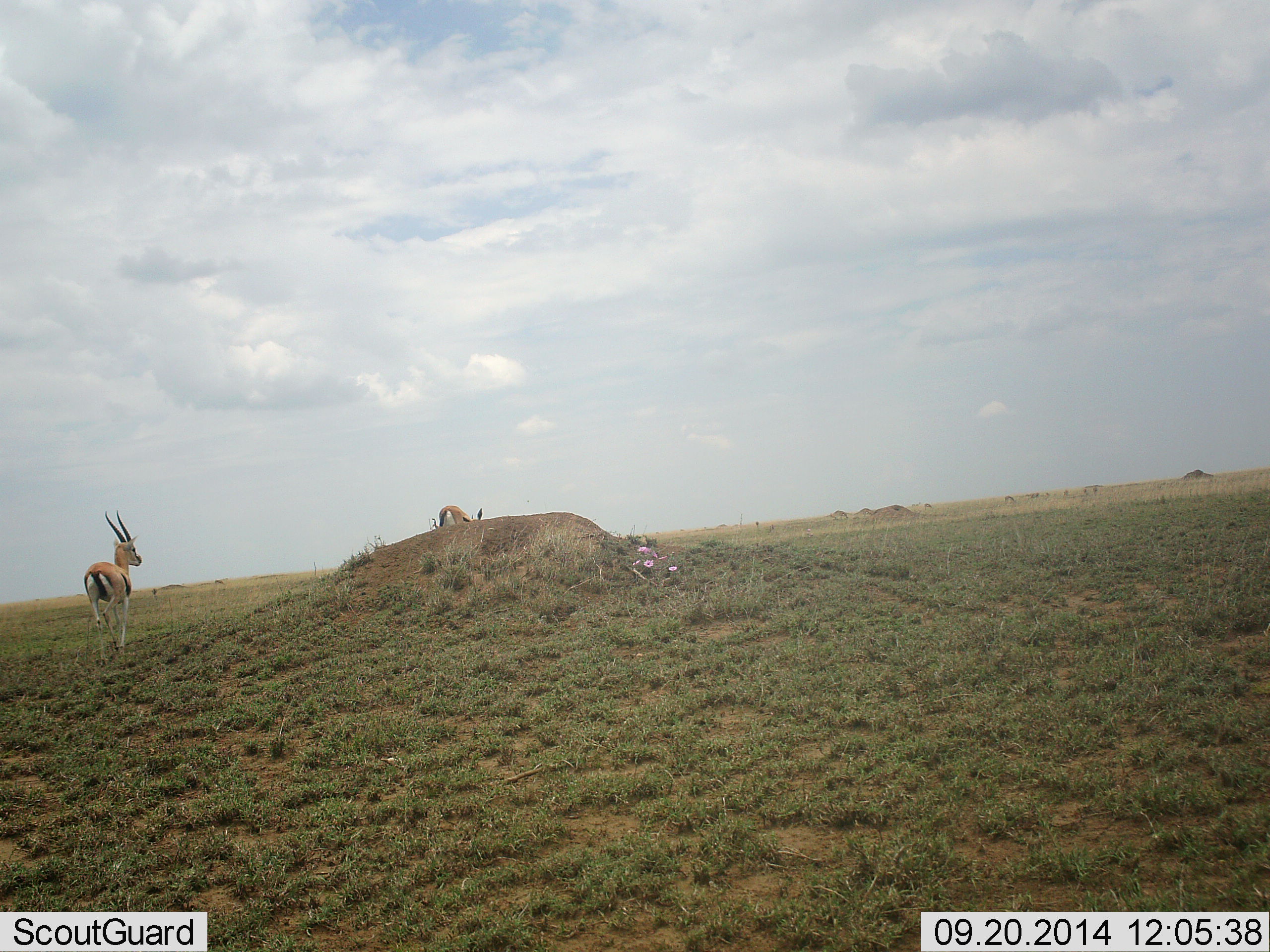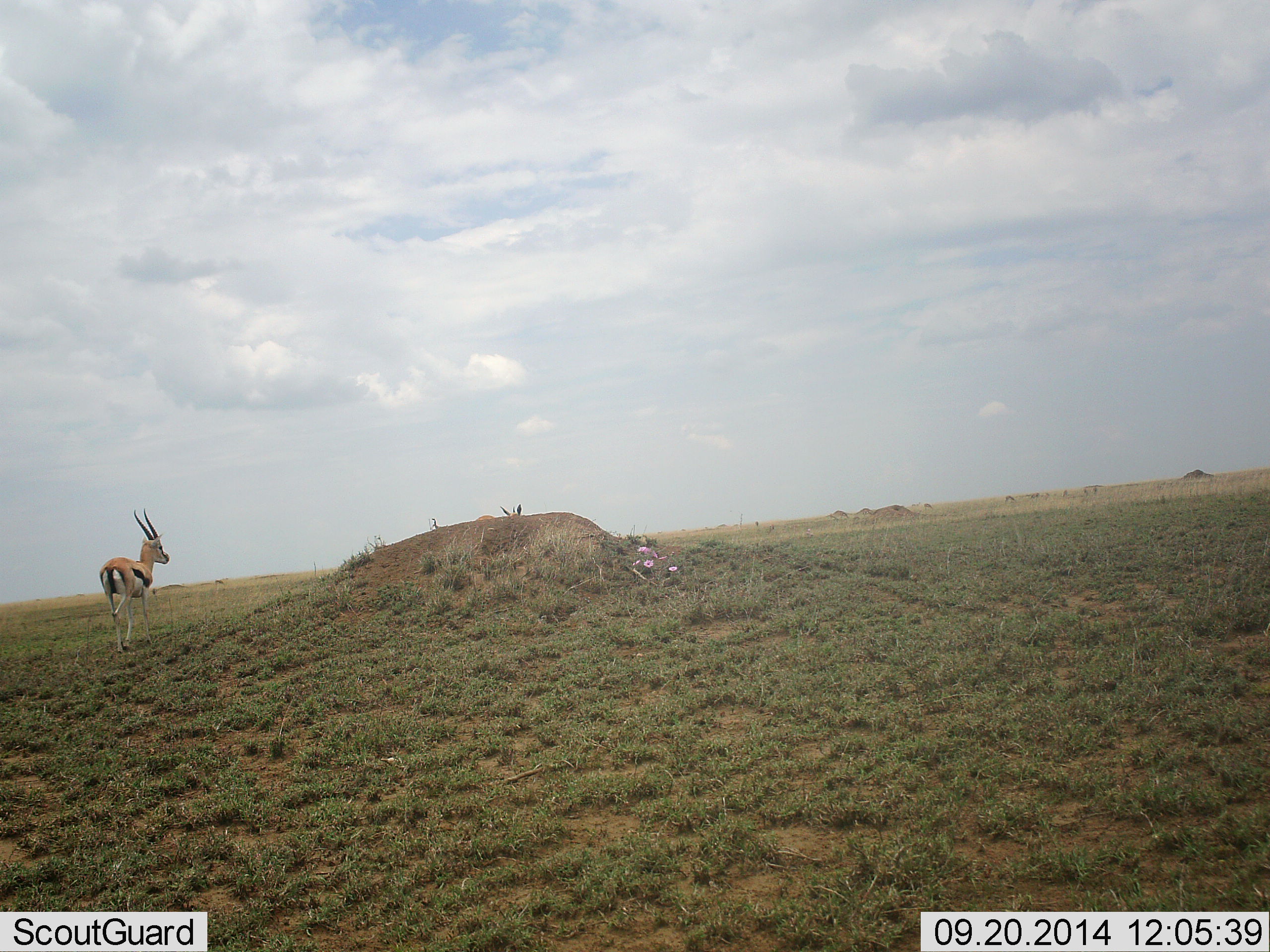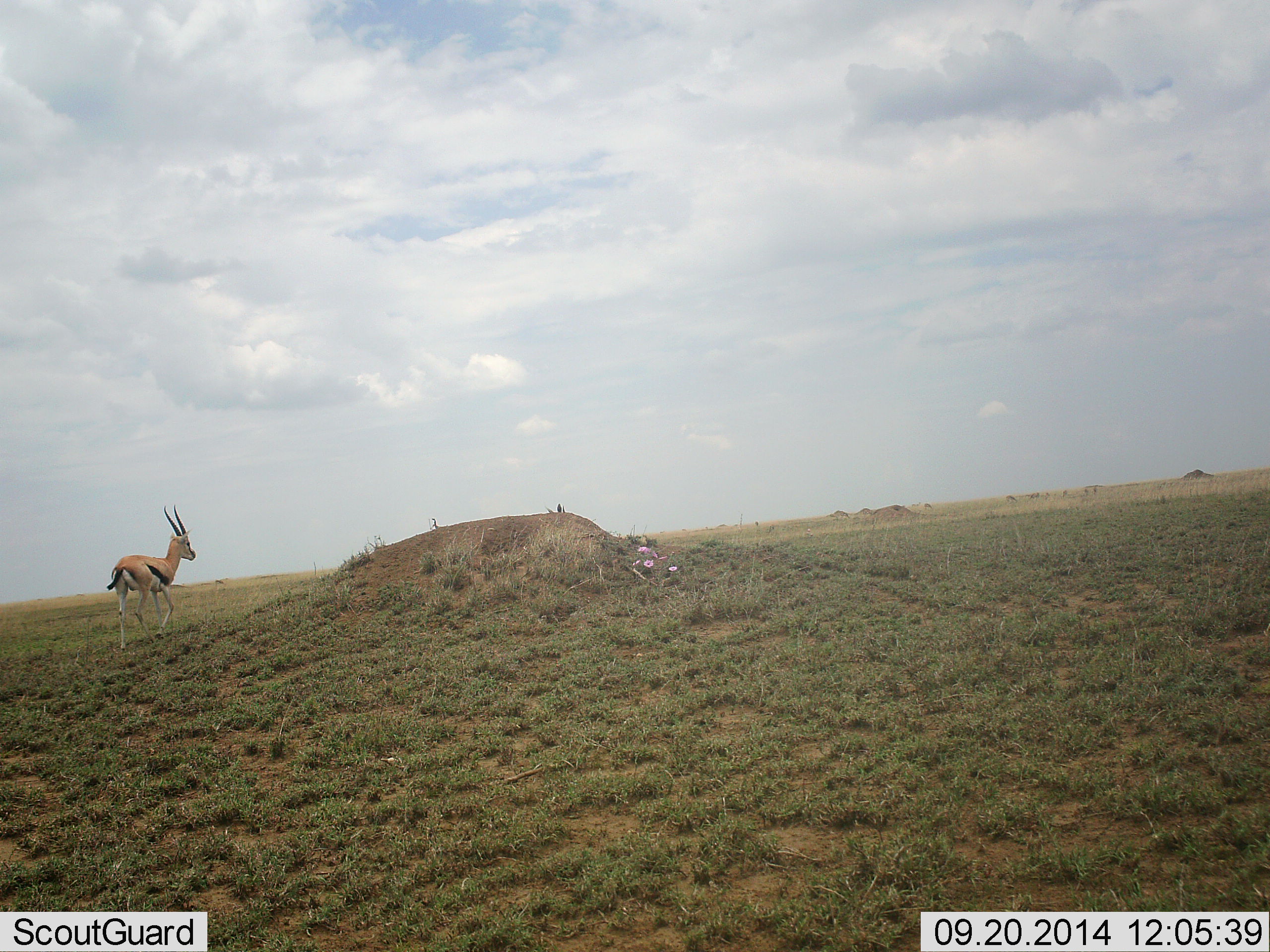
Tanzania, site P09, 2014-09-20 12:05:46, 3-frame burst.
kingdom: Animalia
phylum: Chordata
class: Mammalia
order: Artiodactyla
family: Bovidae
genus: Eudorcas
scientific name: Eudorcas thomsonii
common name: thomson's gazelle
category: gazellethomsons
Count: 2.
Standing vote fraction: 40%.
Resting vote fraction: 0%.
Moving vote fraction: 70%.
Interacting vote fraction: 0%.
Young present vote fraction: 0%.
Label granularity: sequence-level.